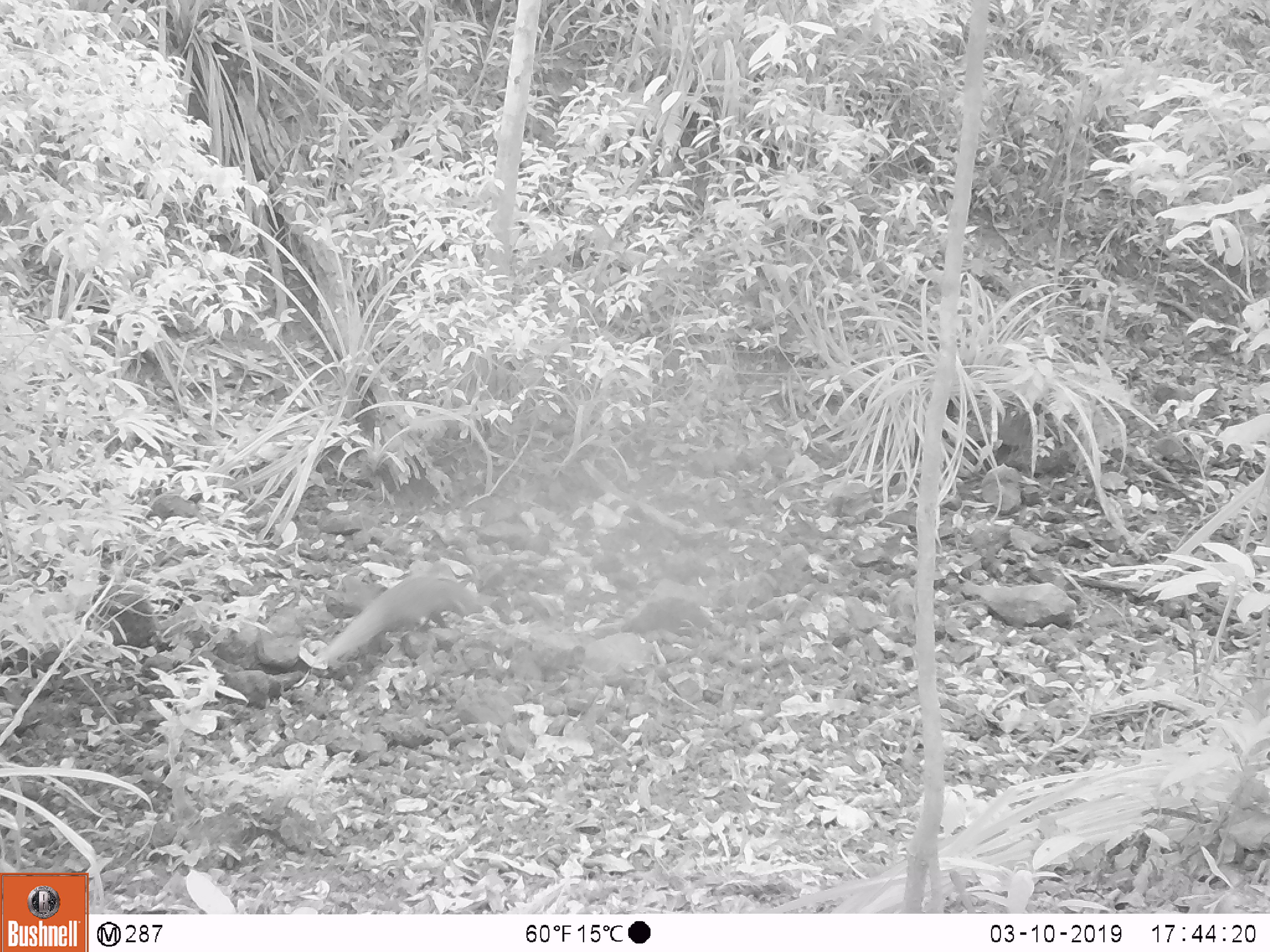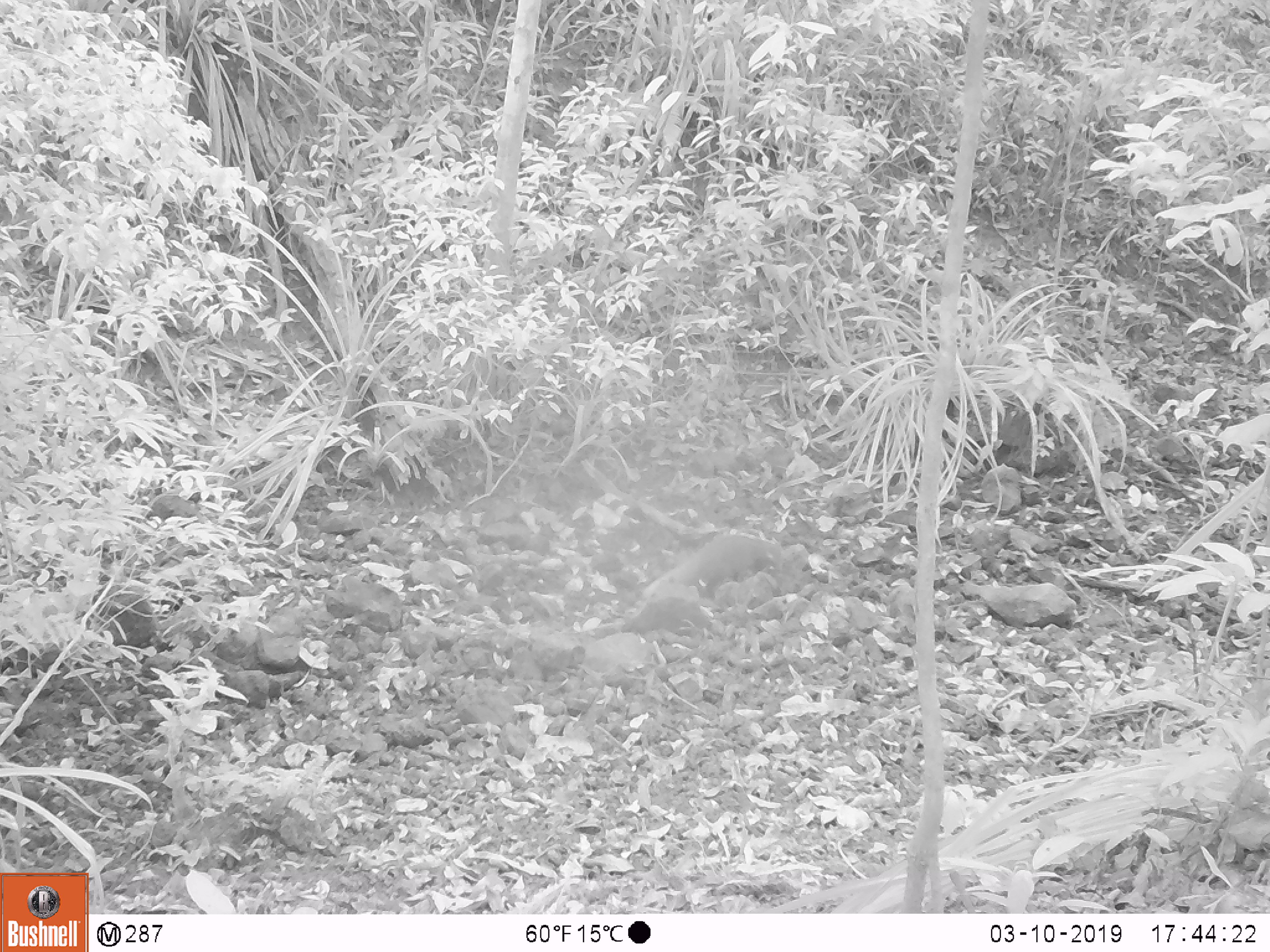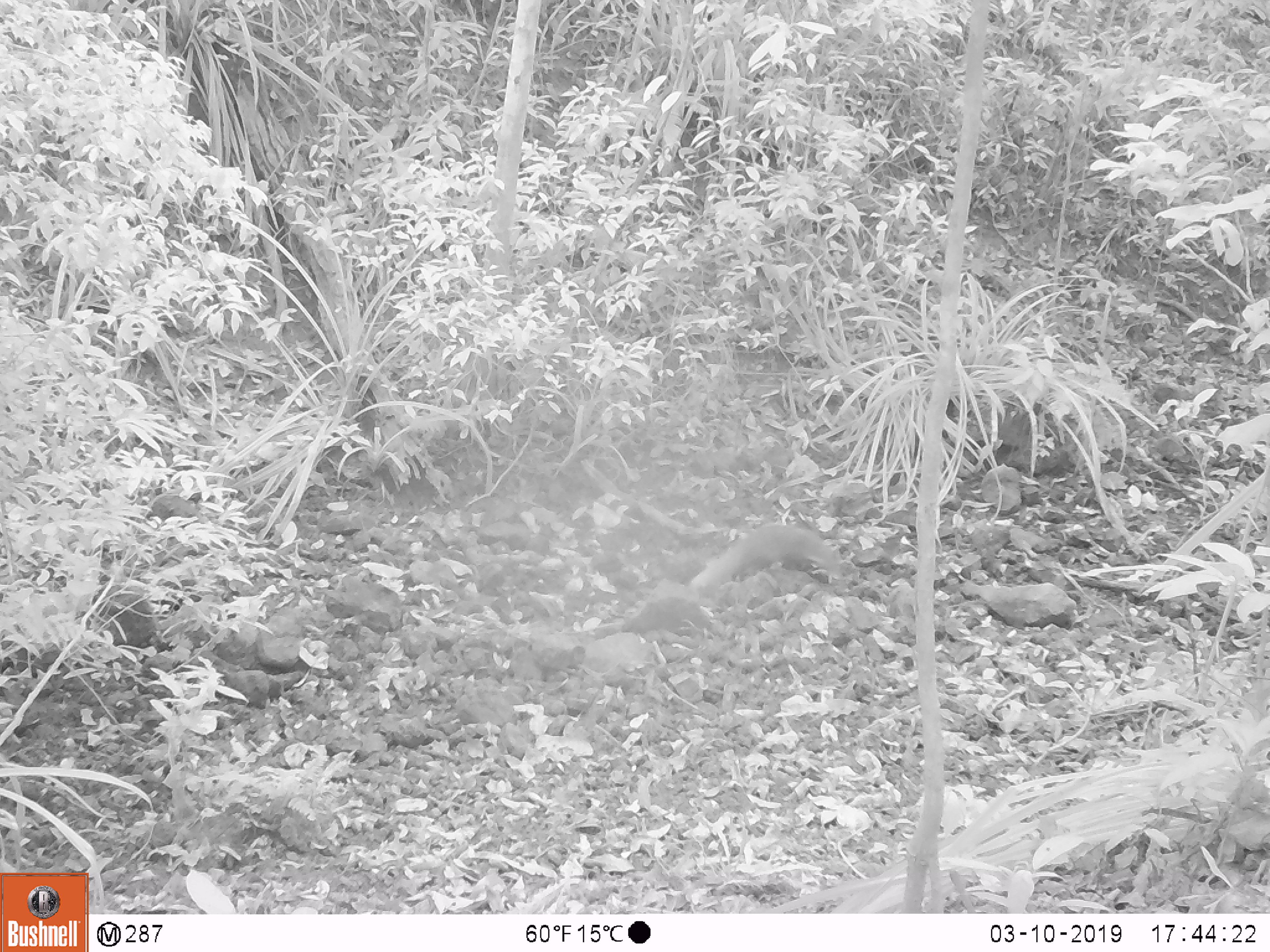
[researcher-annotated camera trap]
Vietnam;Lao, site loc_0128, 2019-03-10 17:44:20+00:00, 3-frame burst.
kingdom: Animalia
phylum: Chordata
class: Mammalia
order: Carnivora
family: Herpestidae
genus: Urva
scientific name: Urva urva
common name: crab-eating mongoose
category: crab eating mongoose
Crab eating mongoose (crab-eating mongoose) (Urva urva). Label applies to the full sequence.